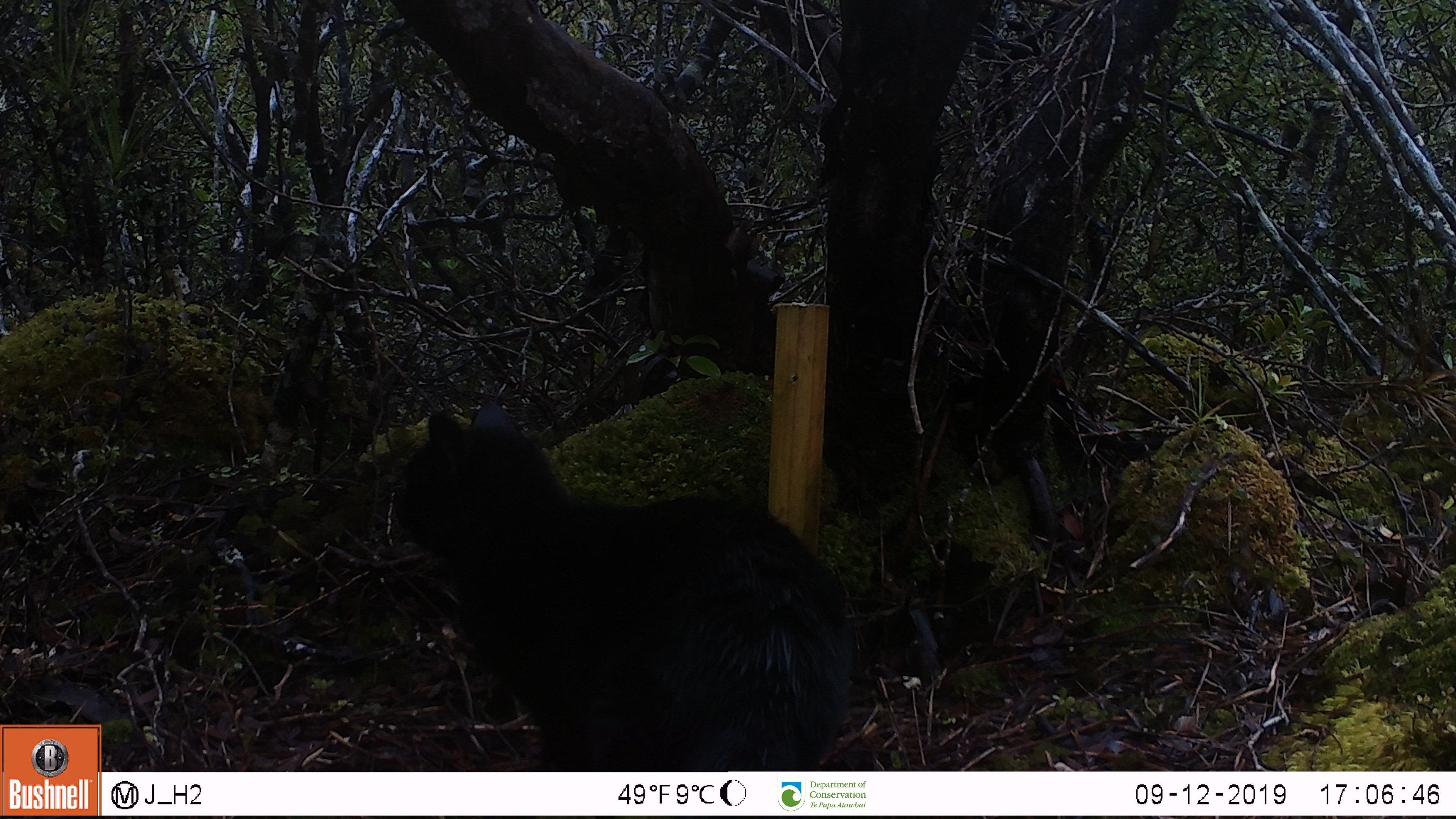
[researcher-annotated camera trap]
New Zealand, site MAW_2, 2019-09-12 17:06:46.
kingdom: Animalia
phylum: Chordata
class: Mammalia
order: Carnivora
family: Felidae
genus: Felis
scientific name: Felis catus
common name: domestic cat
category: cat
Cat (domestic cat) (Felis catus).